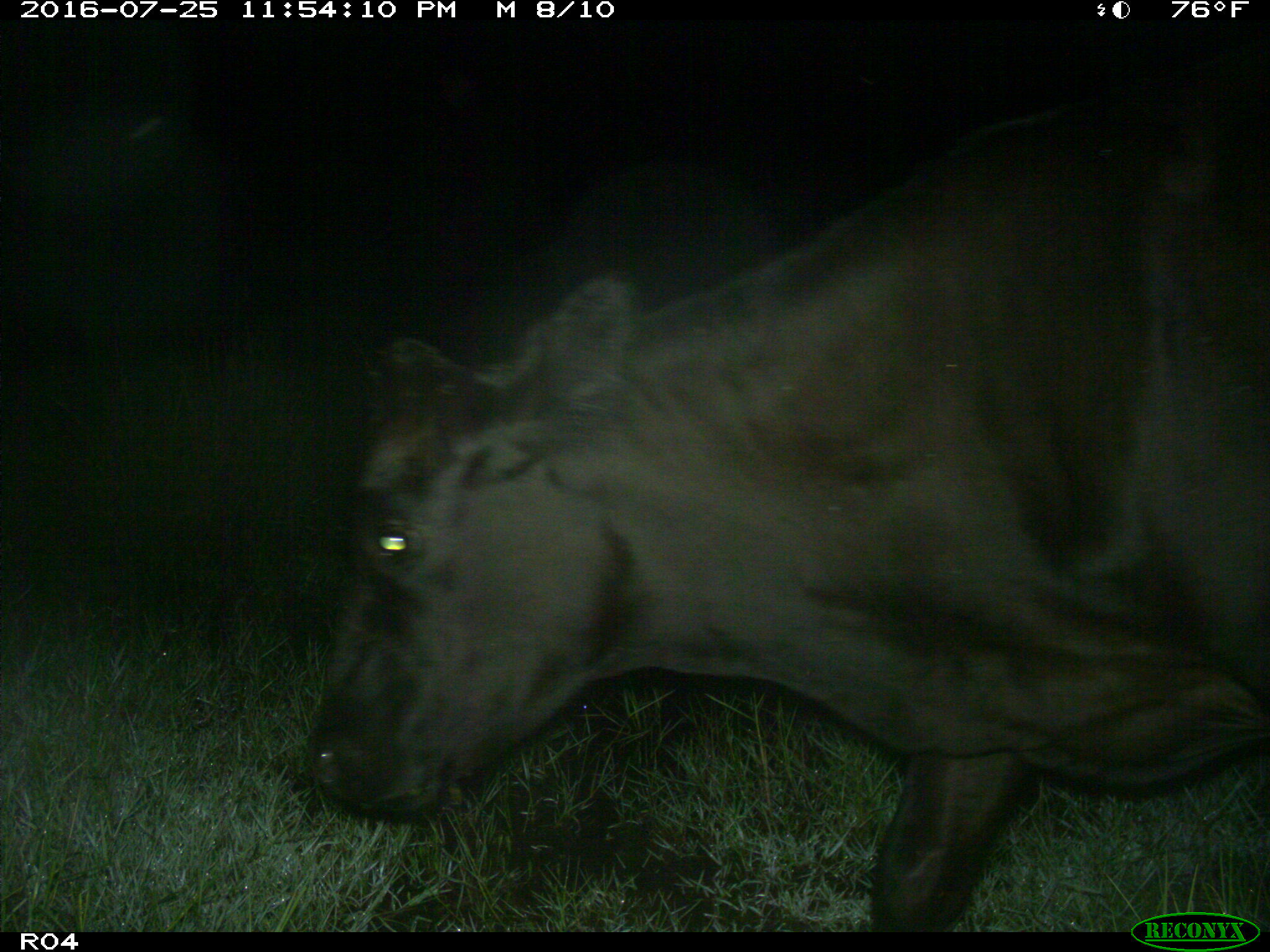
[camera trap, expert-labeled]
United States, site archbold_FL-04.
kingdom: Animalia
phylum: Chordata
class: Mammalia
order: Artiodactyla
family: Bovidae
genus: Bos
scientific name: Bos taurus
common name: domestic cow